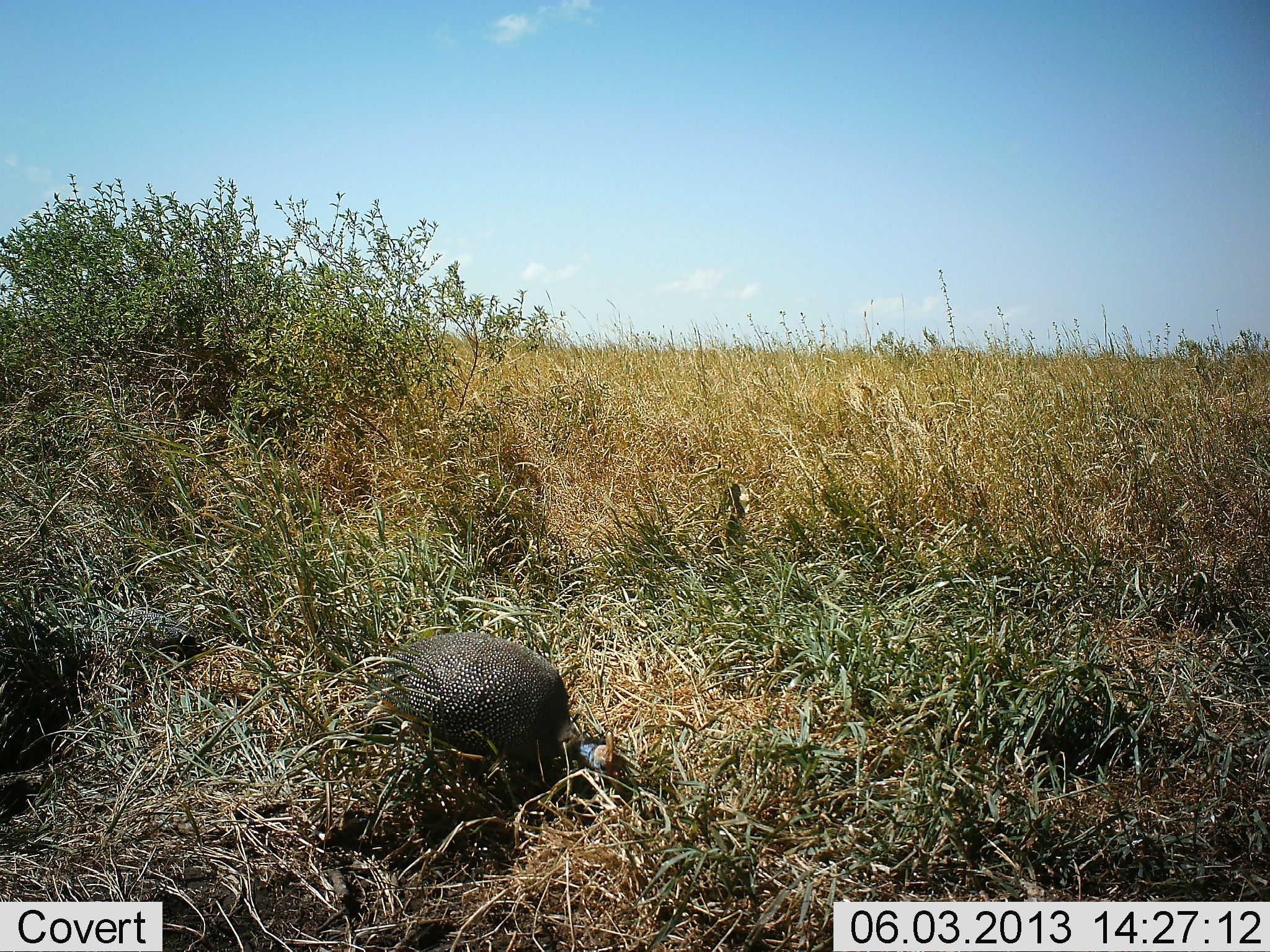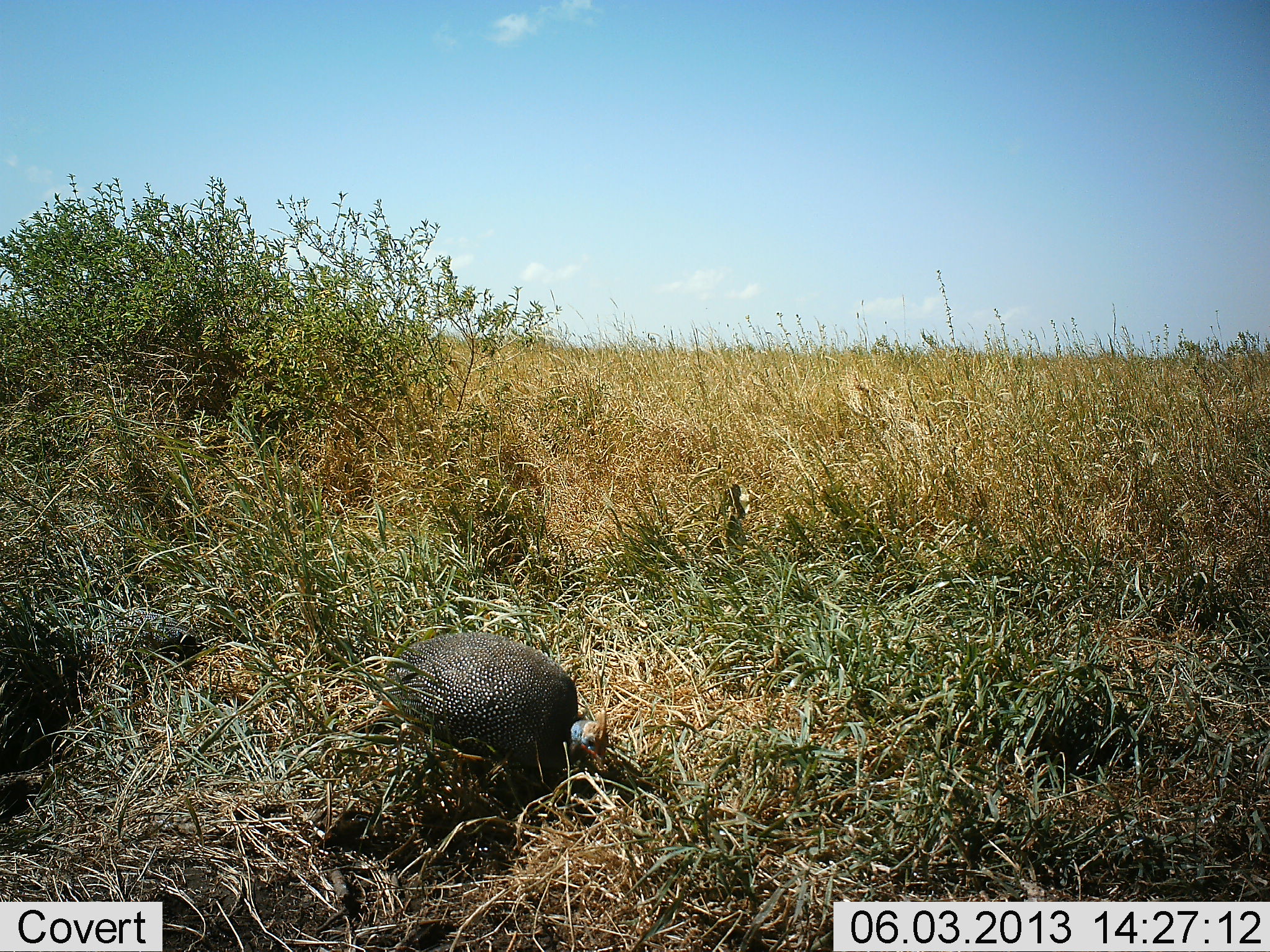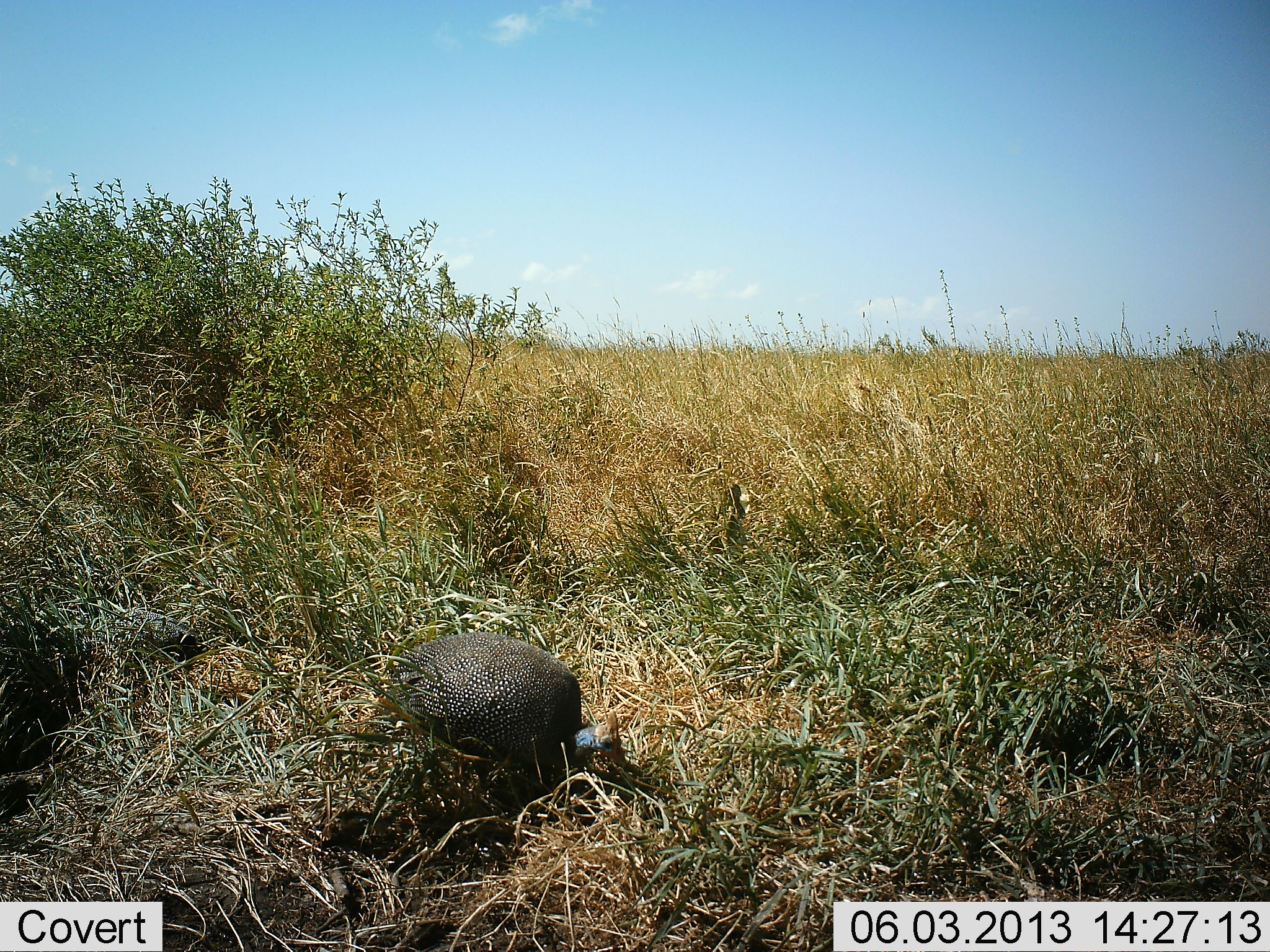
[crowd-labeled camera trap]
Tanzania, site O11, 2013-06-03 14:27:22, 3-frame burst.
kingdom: Animalia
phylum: Chordata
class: Aves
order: Galliformes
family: Numididae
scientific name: Numididae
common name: guinea fowl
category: guineafowl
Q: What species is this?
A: Guineafowl (guinea fowl) (Numididae).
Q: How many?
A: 1.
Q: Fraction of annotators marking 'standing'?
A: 24%.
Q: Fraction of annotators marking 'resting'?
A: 0%.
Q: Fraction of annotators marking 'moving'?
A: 0%.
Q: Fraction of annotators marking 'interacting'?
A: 0%.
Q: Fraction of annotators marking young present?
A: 0%.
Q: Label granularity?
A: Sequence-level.